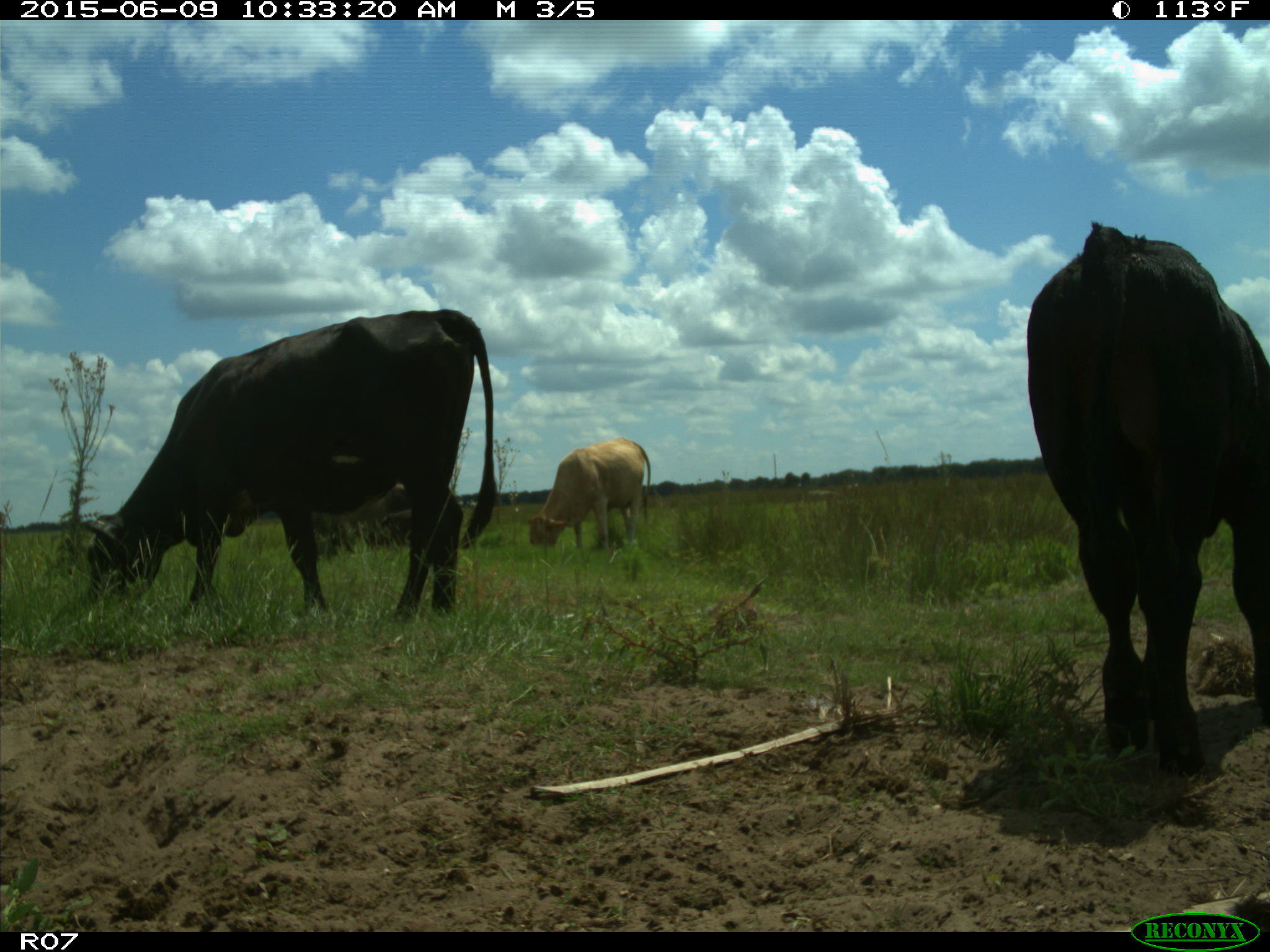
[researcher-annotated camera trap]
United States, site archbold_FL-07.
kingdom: Animalia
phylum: Chordata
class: Mammalia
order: Artiodactyla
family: Bovidae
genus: Bos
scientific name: Bos taurus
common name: domestic cow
Bos taurus (domestic cow).